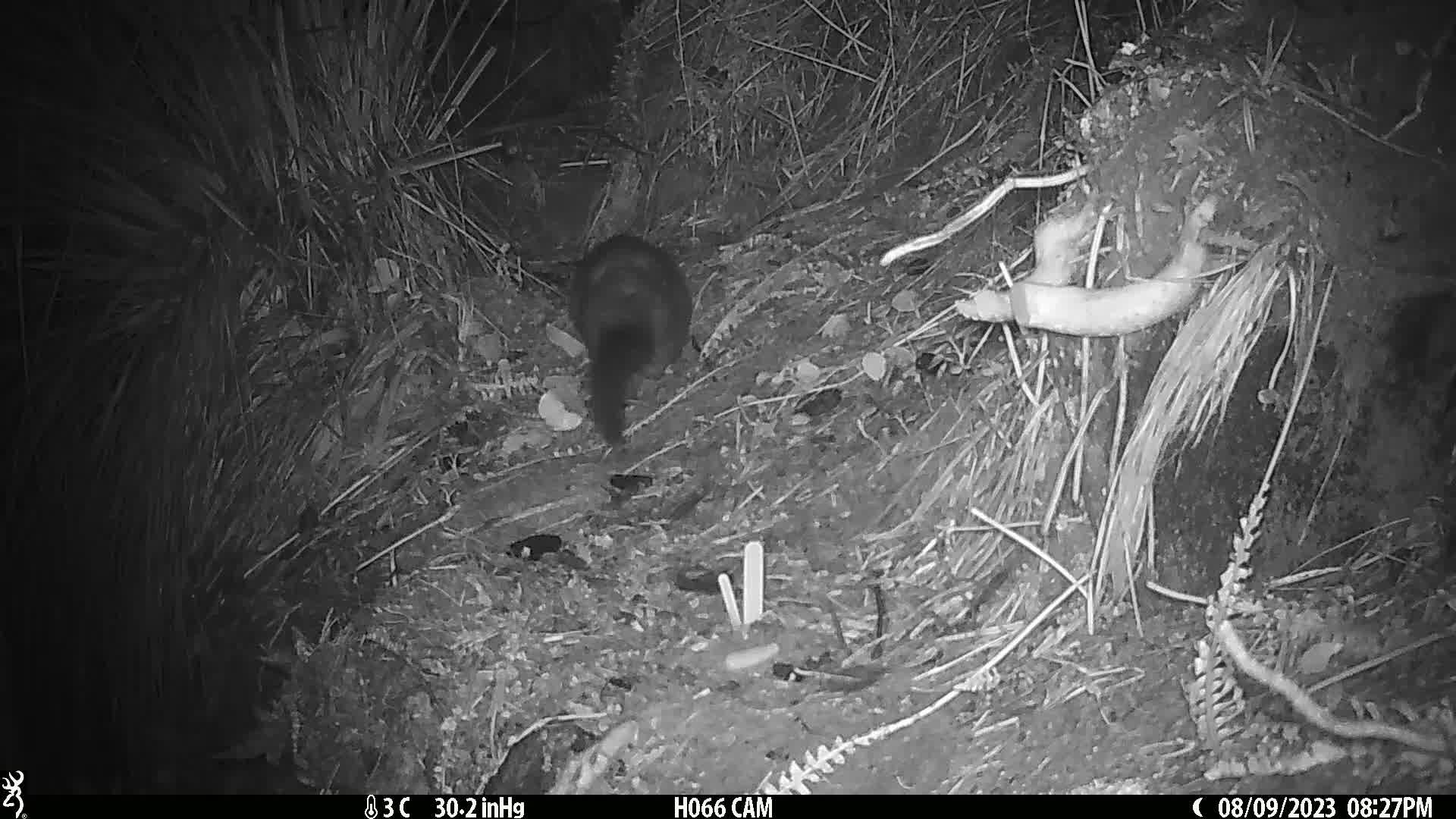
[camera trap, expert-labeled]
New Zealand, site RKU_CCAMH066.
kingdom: Animalia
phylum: Chordata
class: Mammalia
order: Diprotodontia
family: Phalangeridae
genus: Trichosurus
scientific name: Trichosurus vulpecula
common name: common brushtail possum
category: possum